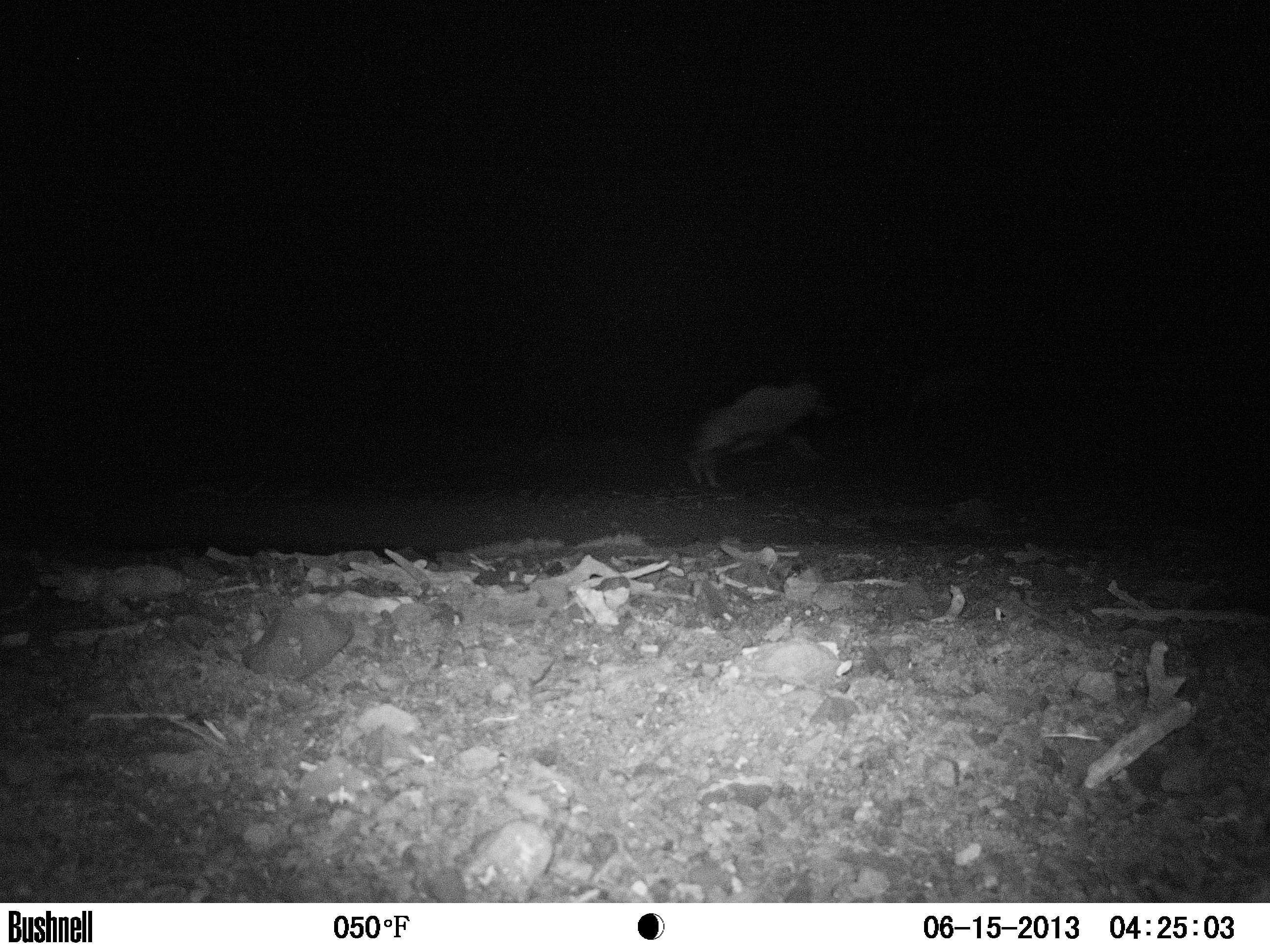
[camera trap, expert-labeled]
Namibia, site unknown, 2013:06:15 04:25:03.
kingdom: Animalia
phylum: Chordata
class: Mammalia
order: Artiodactyla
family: Bovidae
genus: Oryx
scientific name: Oryx gazella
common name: gemsbok